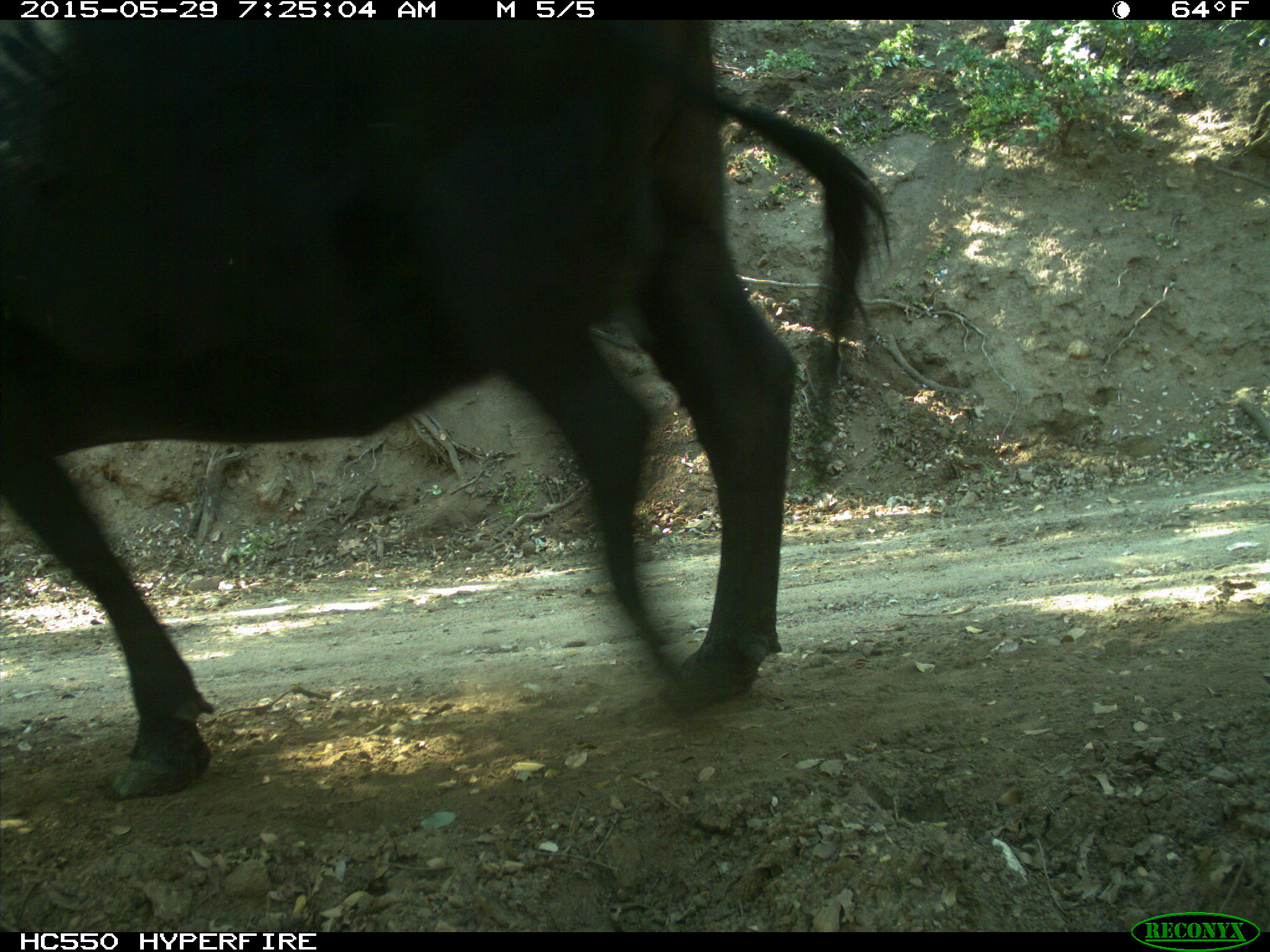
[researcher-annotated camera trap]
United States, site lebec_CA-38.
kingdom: Animalia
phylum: Chordata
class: Mammalia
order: Artiodactyla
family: Bovidae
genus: Bos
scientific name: Bos taurus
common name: domestic cow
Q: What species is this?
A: Bos taurus (domestic cow).